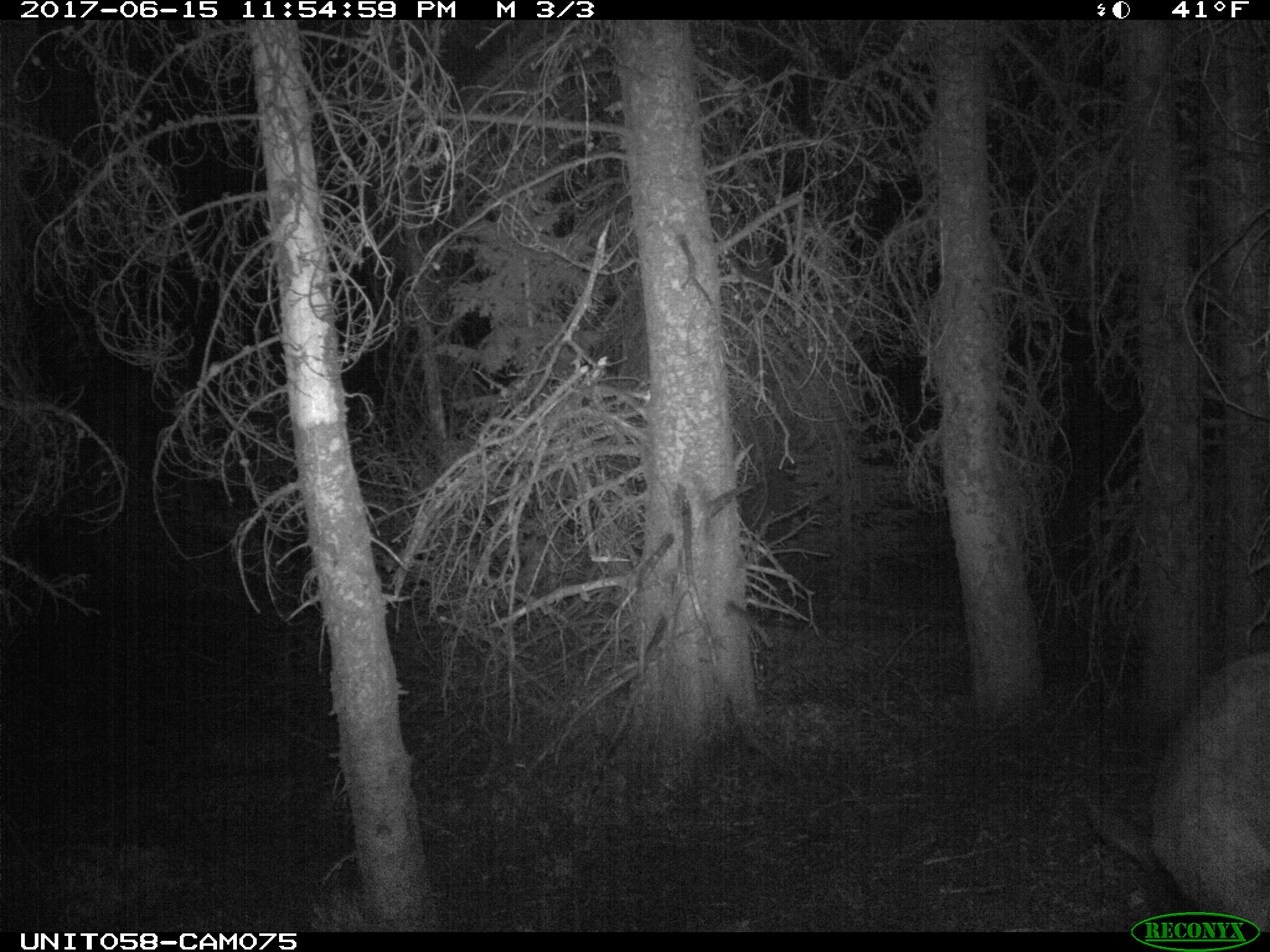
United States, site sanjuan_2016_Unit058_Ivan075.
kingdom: Animalia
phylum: Chordata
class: Mammalia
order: Artiodactyla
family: Cervidae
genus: Cervus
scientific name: Cervus elaphus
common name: red deer